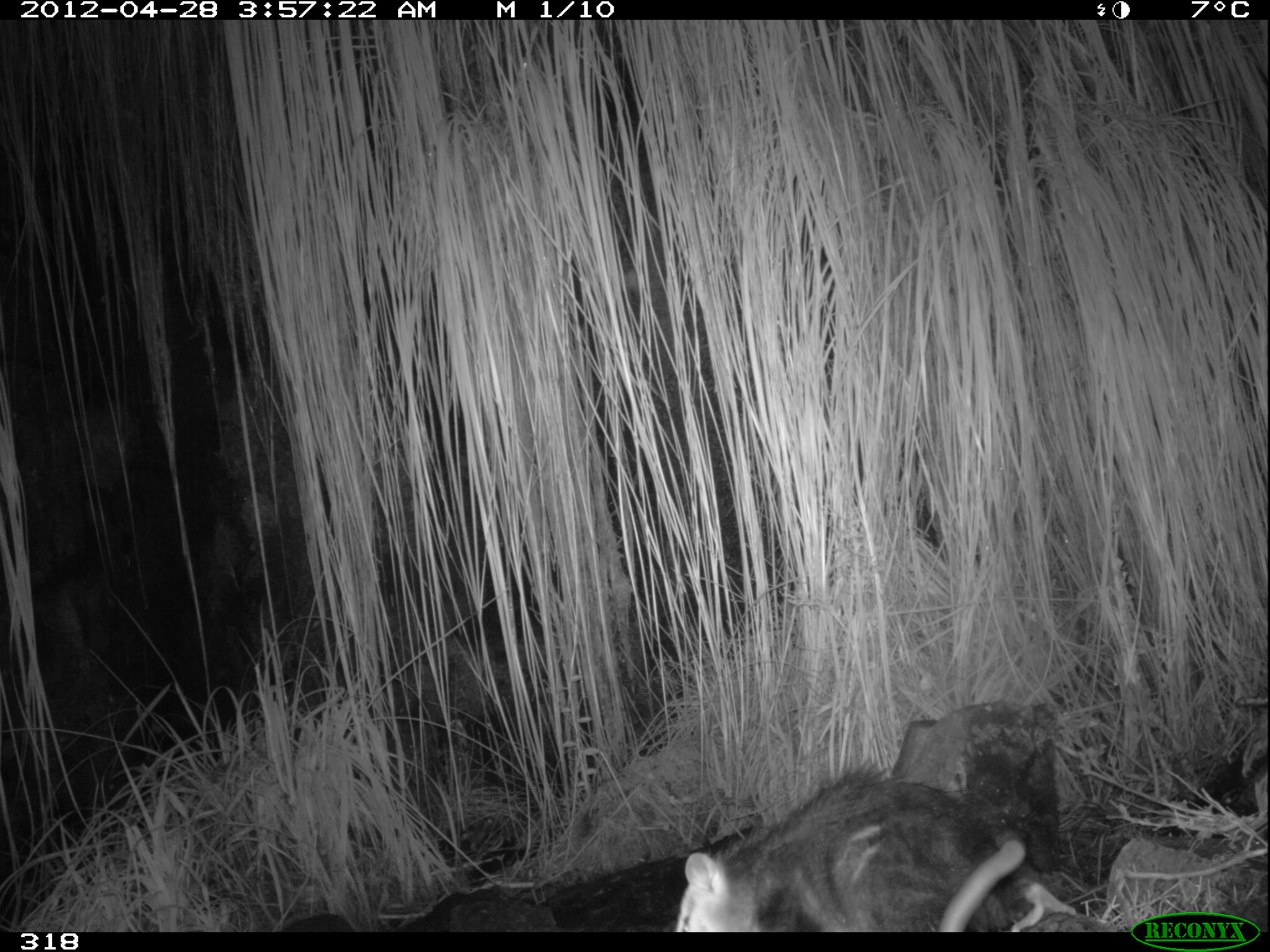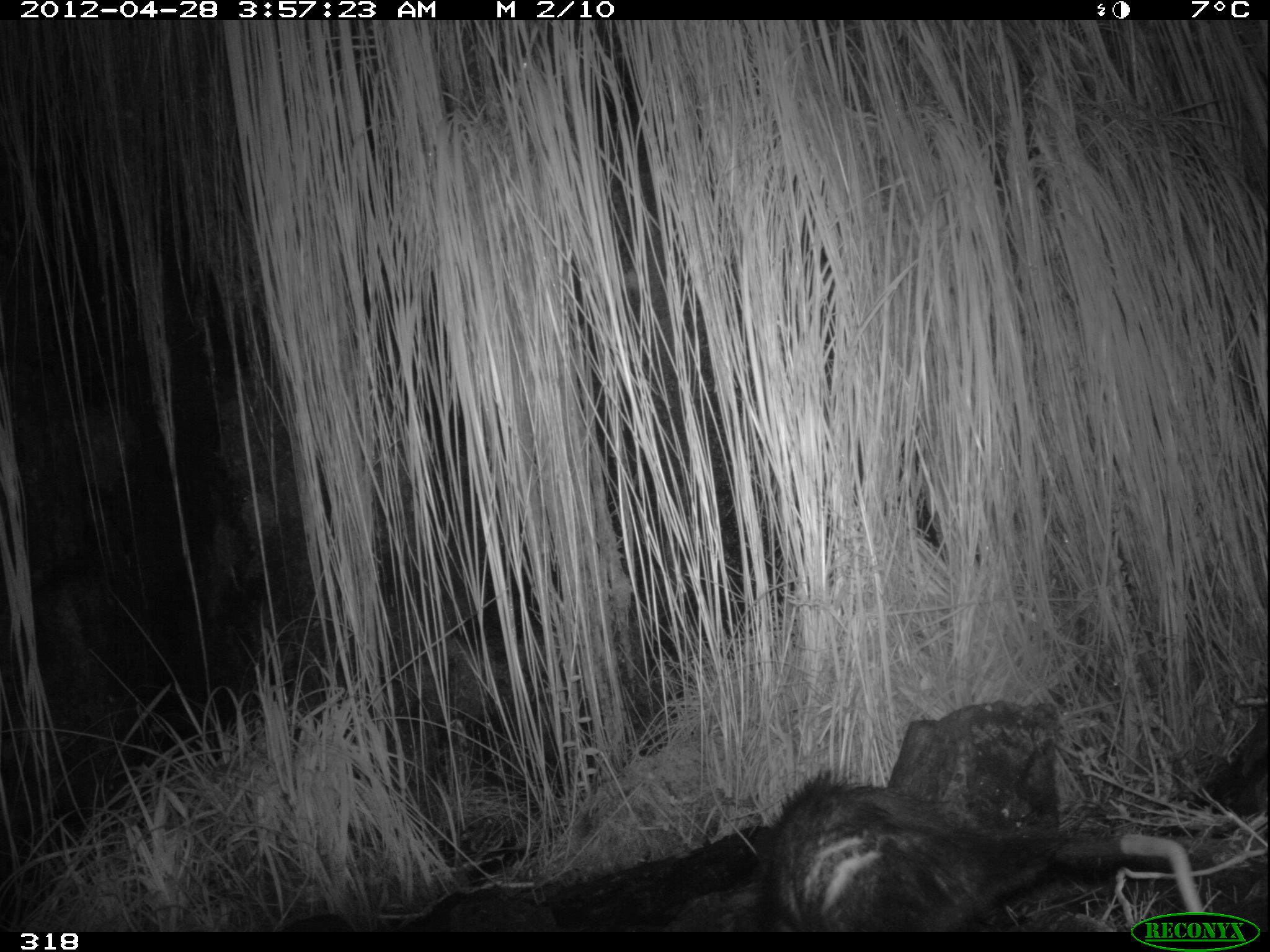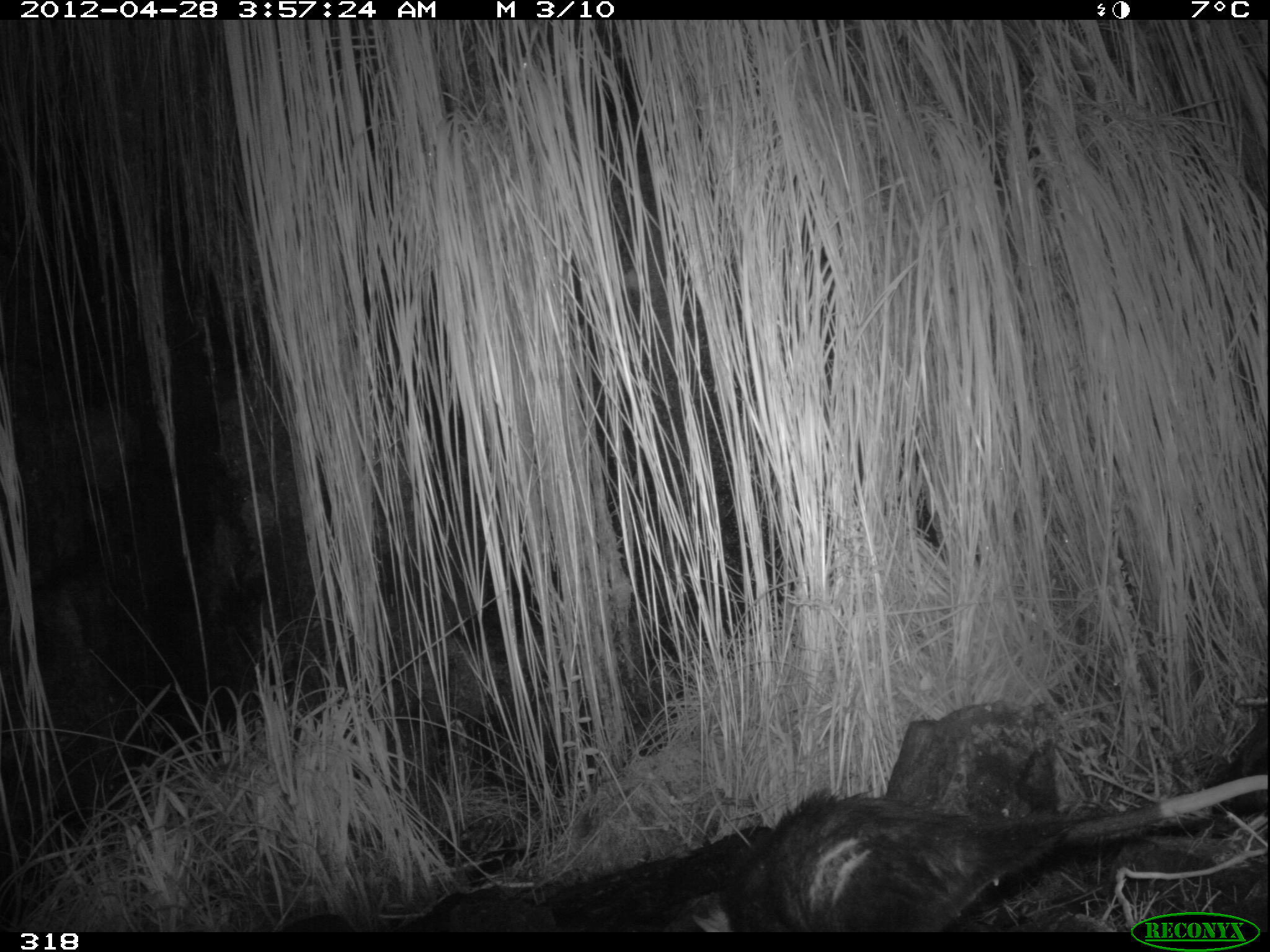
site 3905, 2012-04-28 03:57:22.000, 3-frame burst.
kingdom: Animalia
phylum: Chordata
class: Mammalia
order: Didelphimorphia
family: Didelphidae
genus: Didelphis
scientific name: Didelphis pernigra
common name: andean white-eared opossum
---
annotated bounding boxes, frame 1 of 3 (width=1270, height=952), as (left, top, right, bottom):
didelphis pernigra: (670, 761, 1034, 932)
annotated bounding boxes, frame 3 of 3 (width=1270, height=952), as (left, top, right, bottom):
didelphis pernigra: (691, 774, 1268, 932)